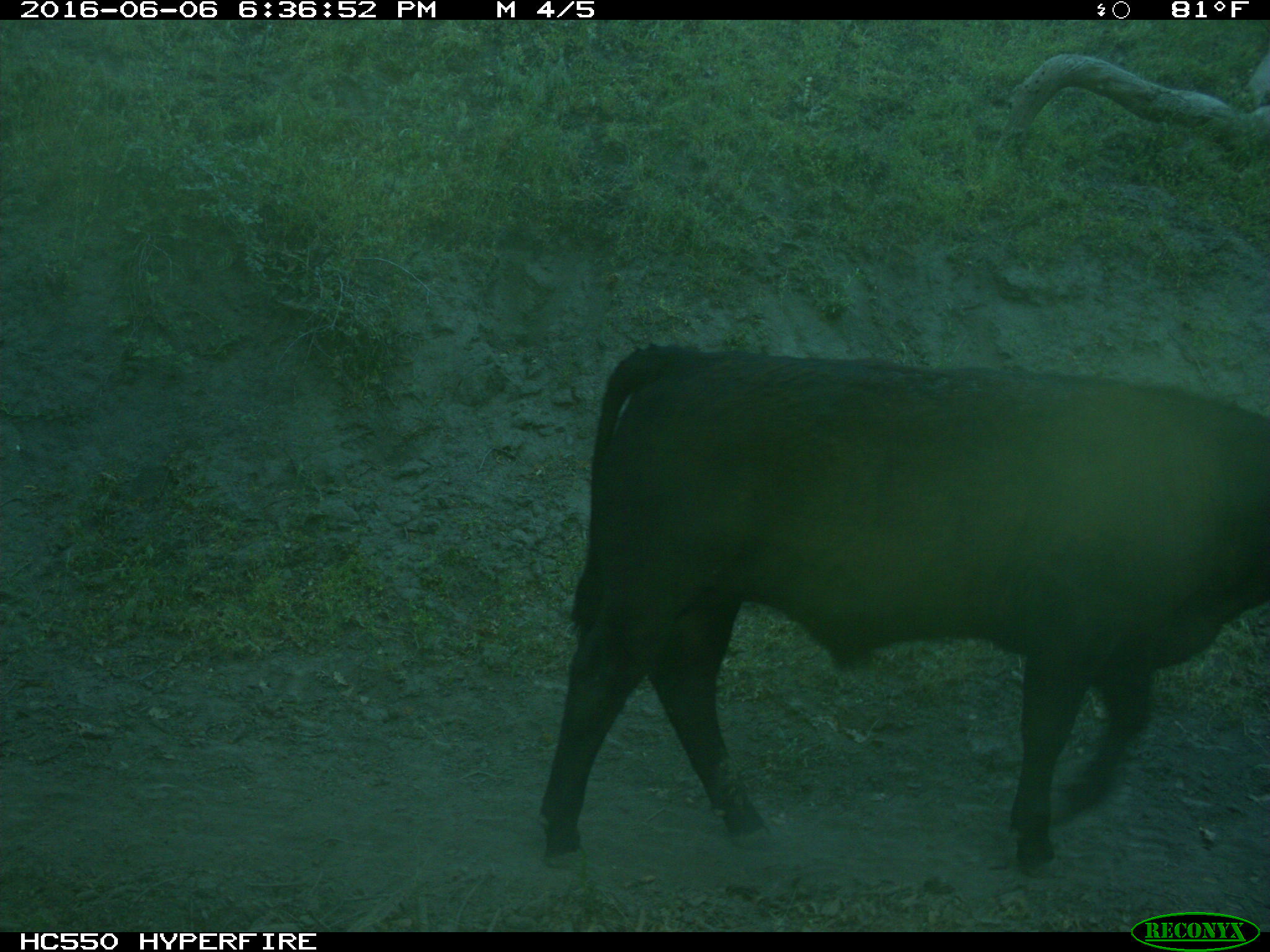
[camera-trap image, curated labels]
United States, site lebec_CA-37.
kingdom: Animalia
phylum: Chordata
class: Mammalia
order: Artiodactyla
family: Bovidae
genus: Bos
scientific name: Bos taurus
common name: domestic cow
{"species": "Bos taurus (domestic cow)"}